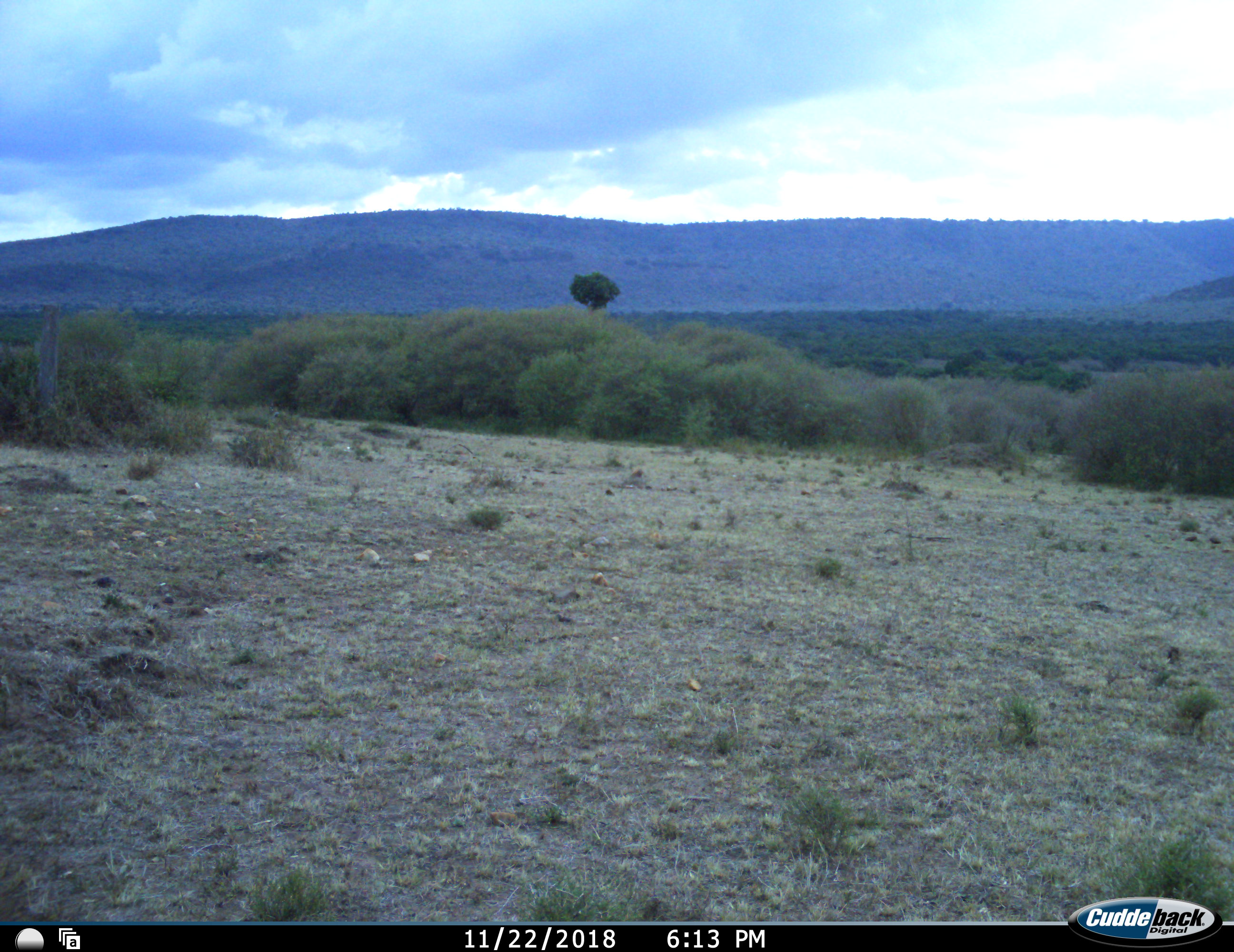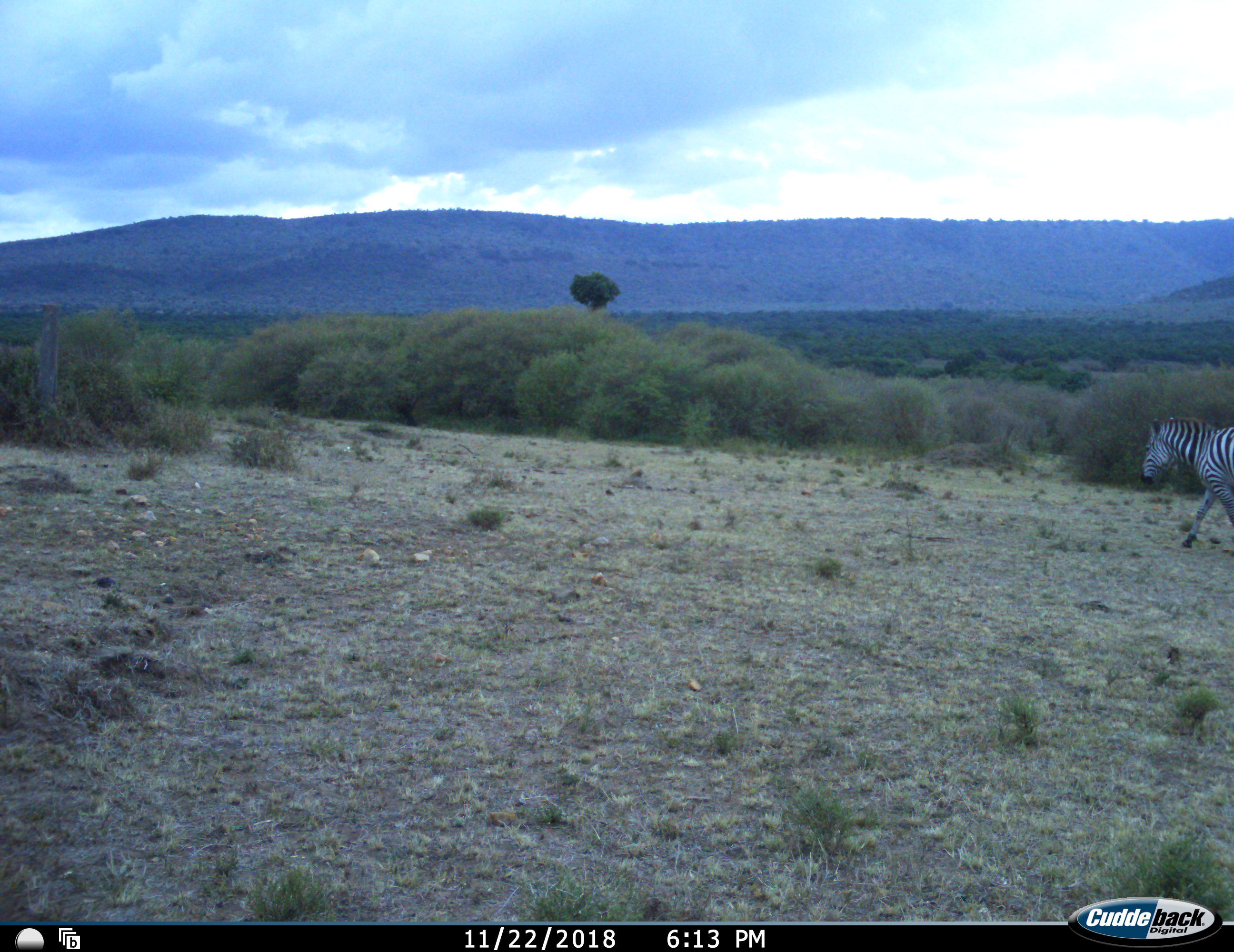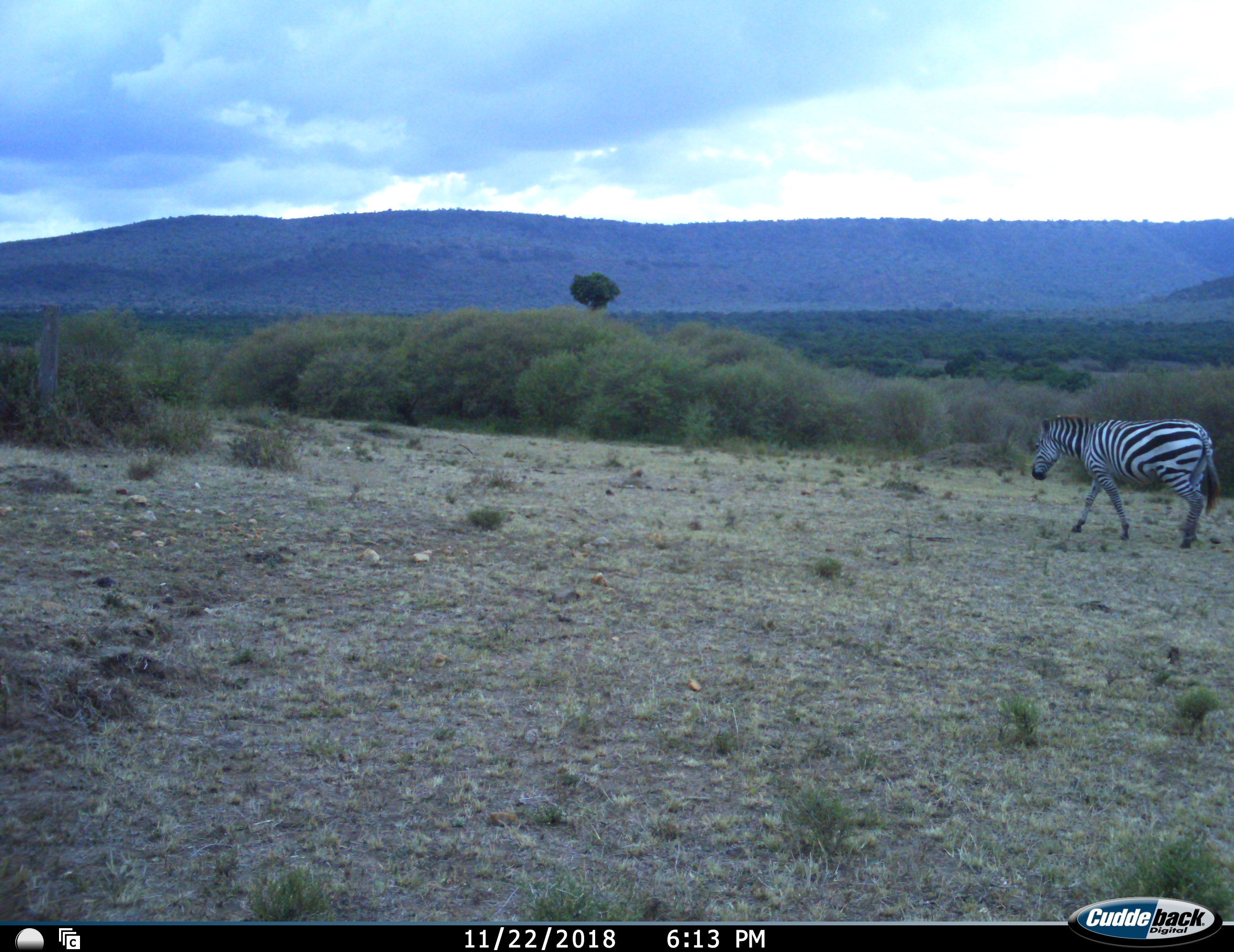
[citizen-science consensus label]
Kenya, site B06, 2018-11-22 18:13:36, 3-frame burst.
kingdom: Animalia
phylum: Chordata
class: Mammalia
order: Perissodactyla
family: Equidae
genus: Equus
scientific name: Equus quagga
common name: plains zebra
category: zebra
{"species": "zebra (plains zebra) (Equus quagga)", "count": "1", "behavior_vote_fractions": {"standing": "0%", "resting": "0%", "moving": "100%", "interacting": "0%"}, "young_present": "0%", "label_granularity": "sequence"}